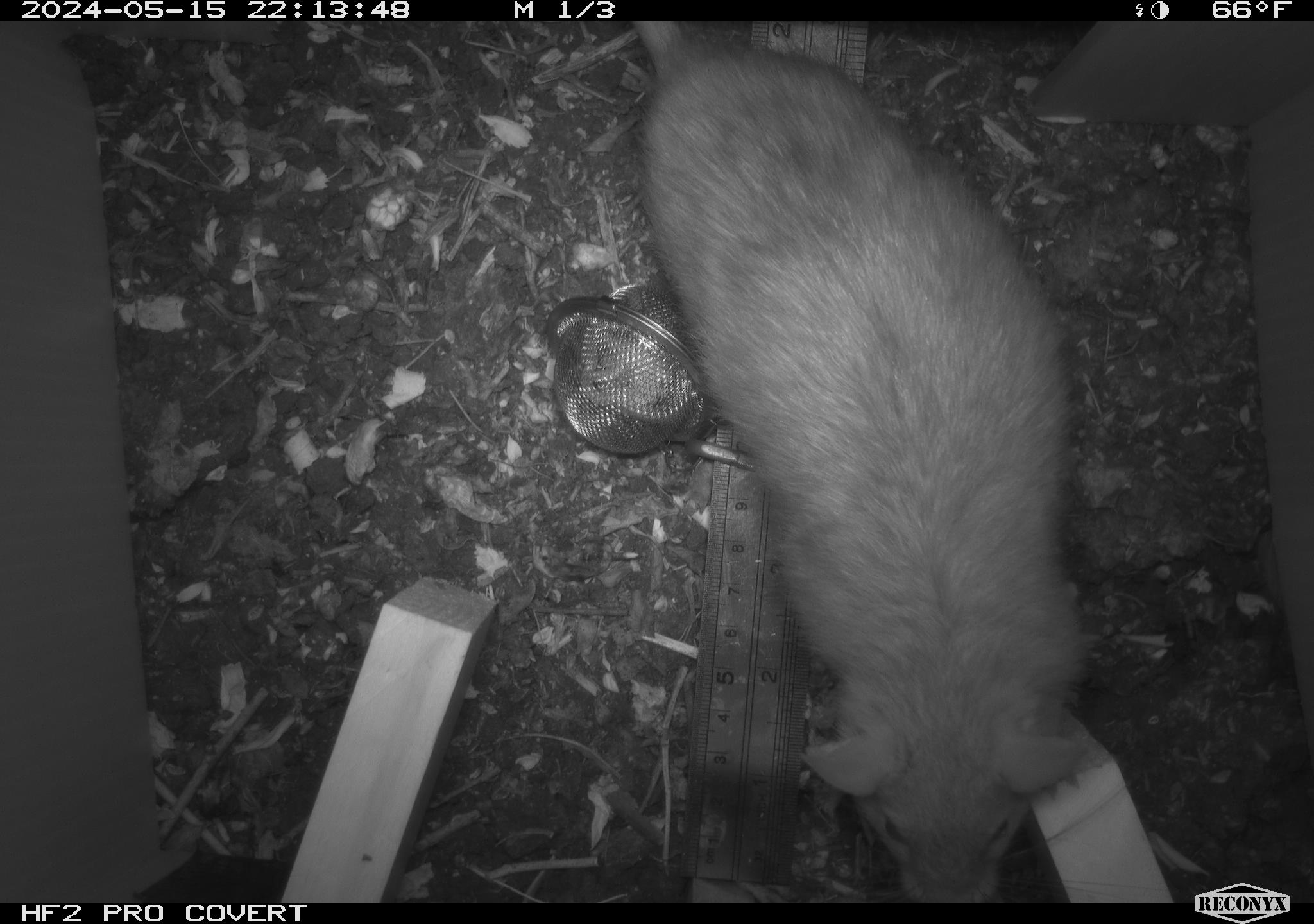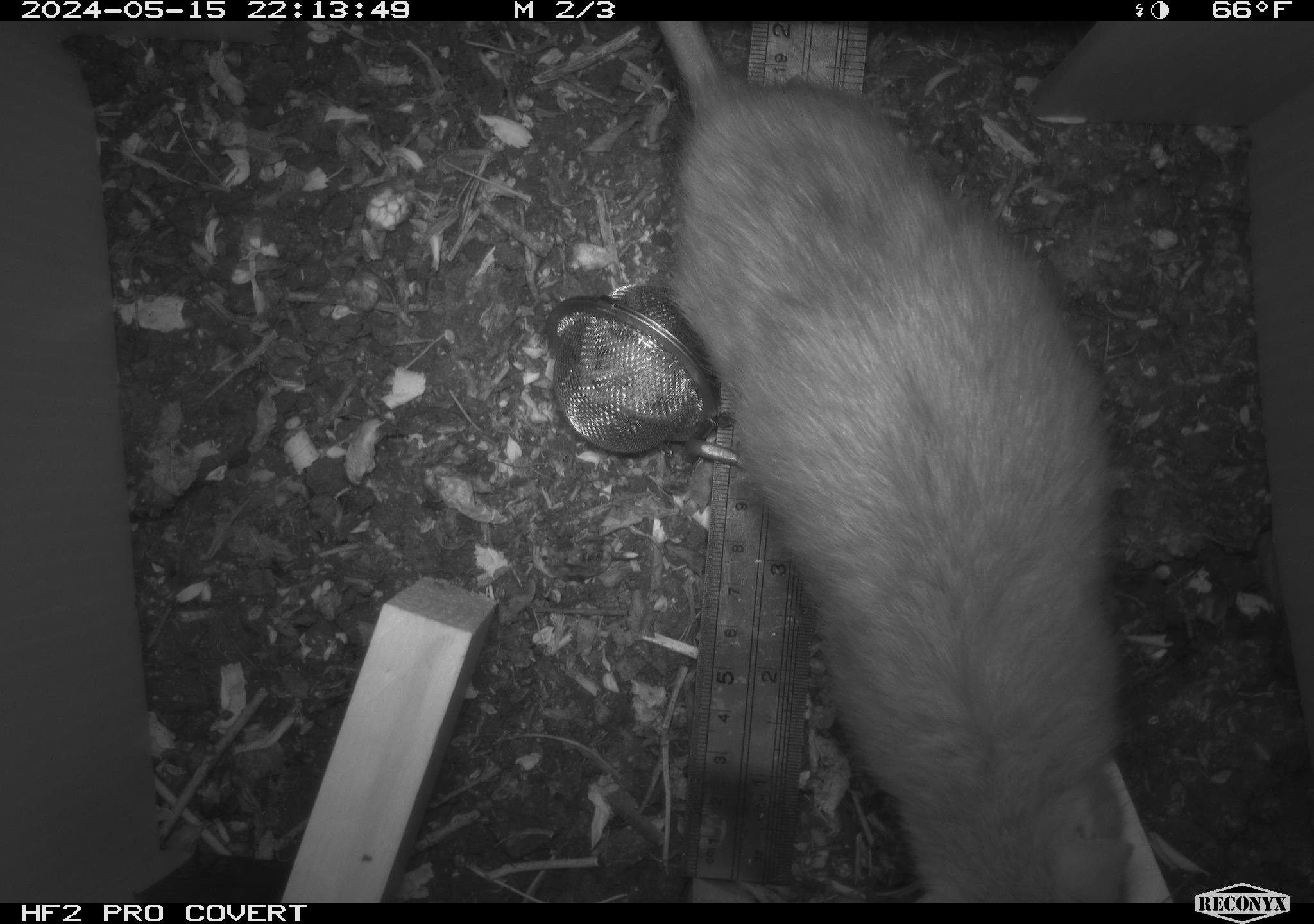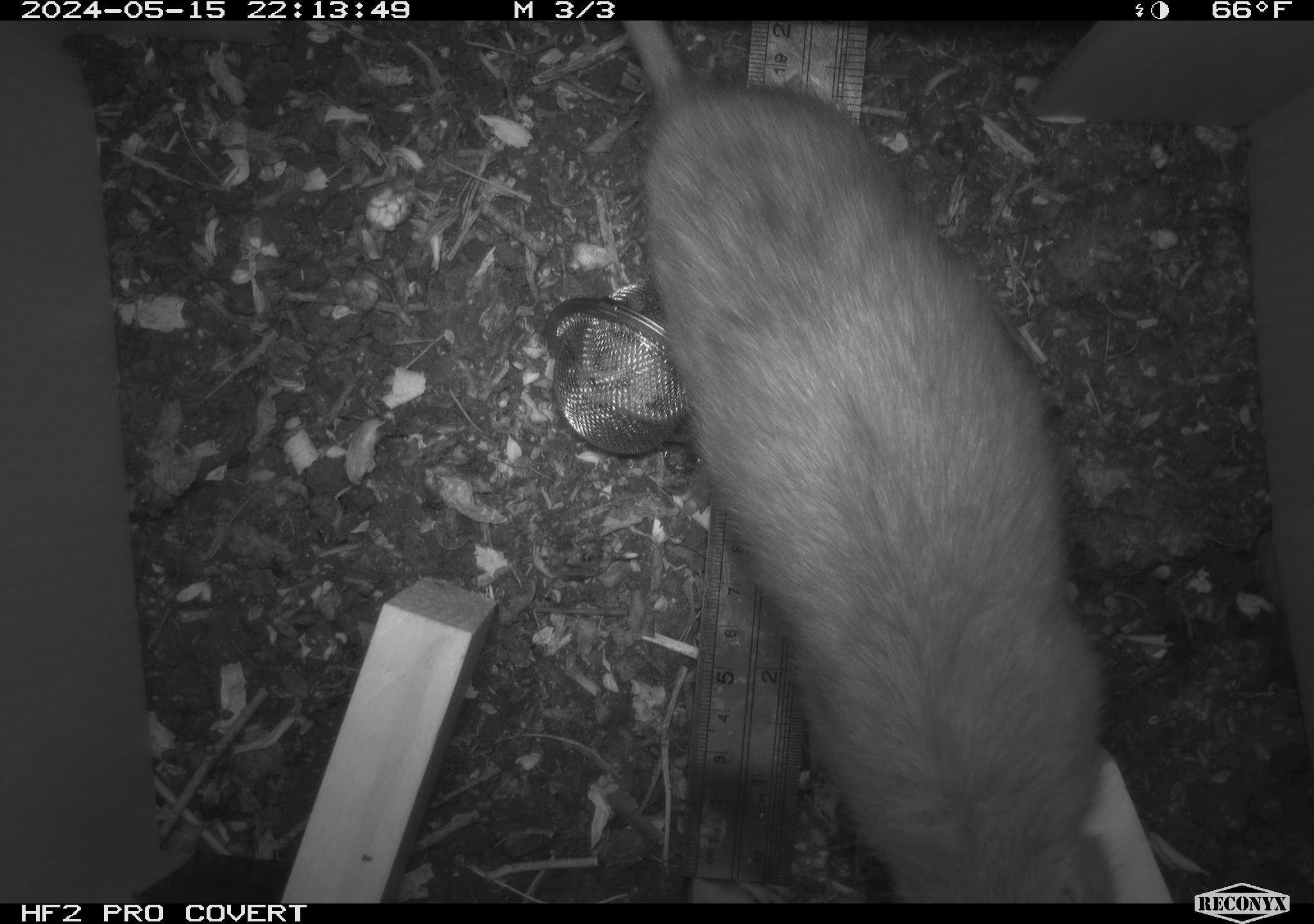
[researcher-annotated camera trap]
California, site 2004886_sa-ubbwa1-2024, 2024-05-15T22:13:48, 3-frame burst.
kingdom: Animalia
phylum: Chordata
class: Mammalia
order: Rodentia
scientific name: Rodentia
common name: woodrat or rat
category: woodrat or rat species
Woodrat or rat species (woodrat or rat) (Rodentia).